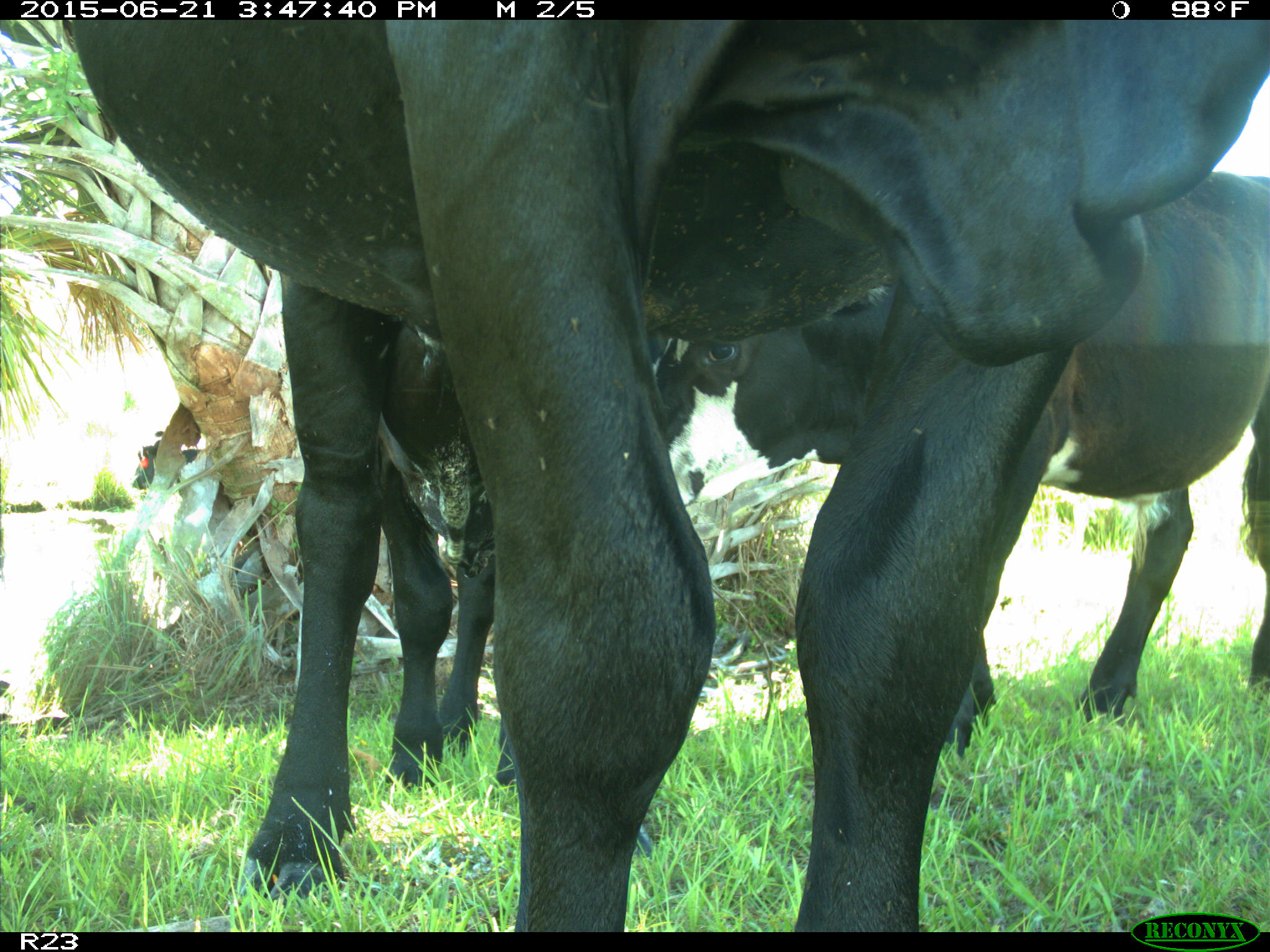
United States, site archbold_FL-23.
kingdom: Animalia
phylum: Chordata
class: Mammalia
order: Artiodactyla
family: Bovidae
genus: Bos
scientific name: Bos taurus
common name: domestic cow